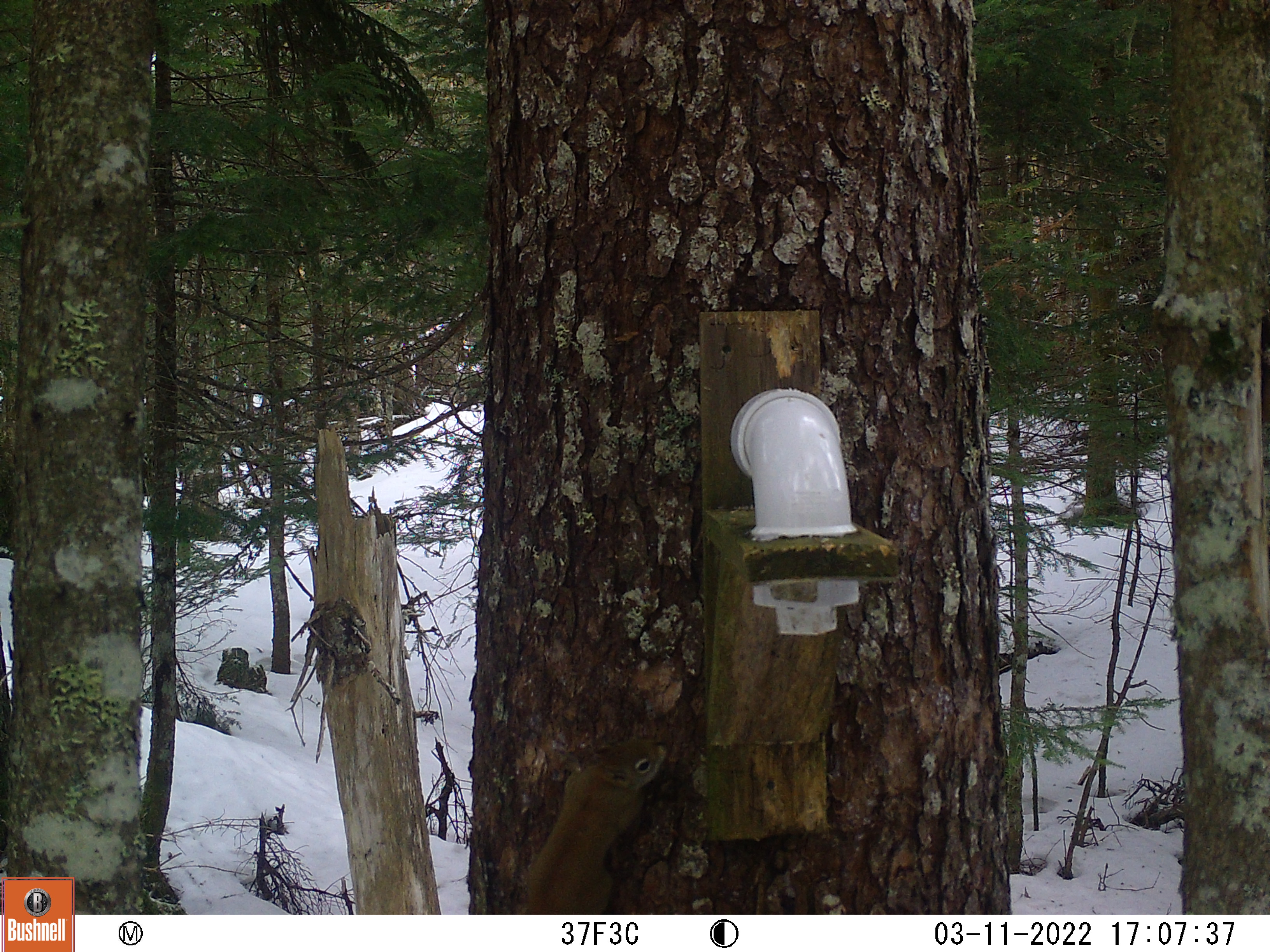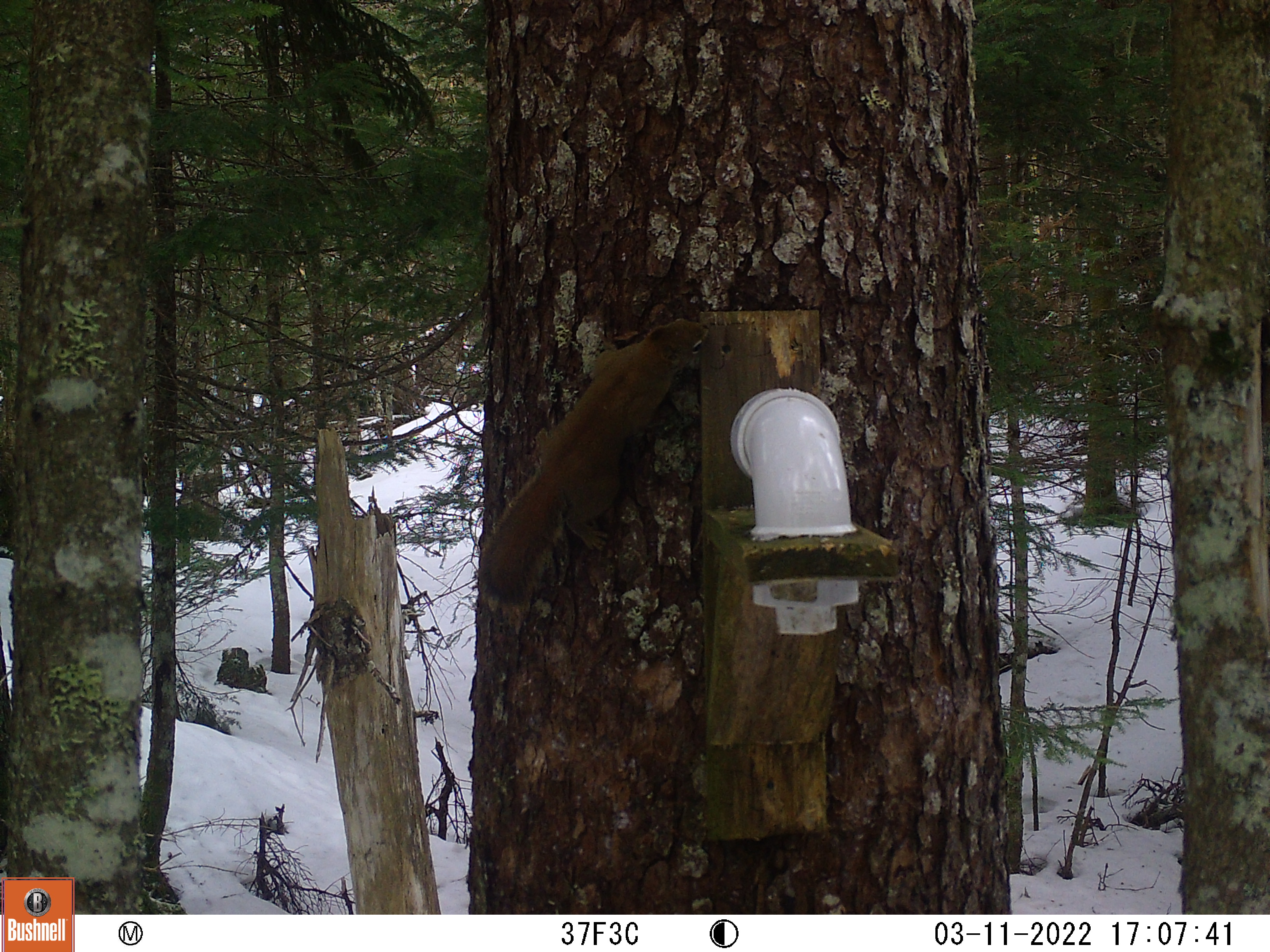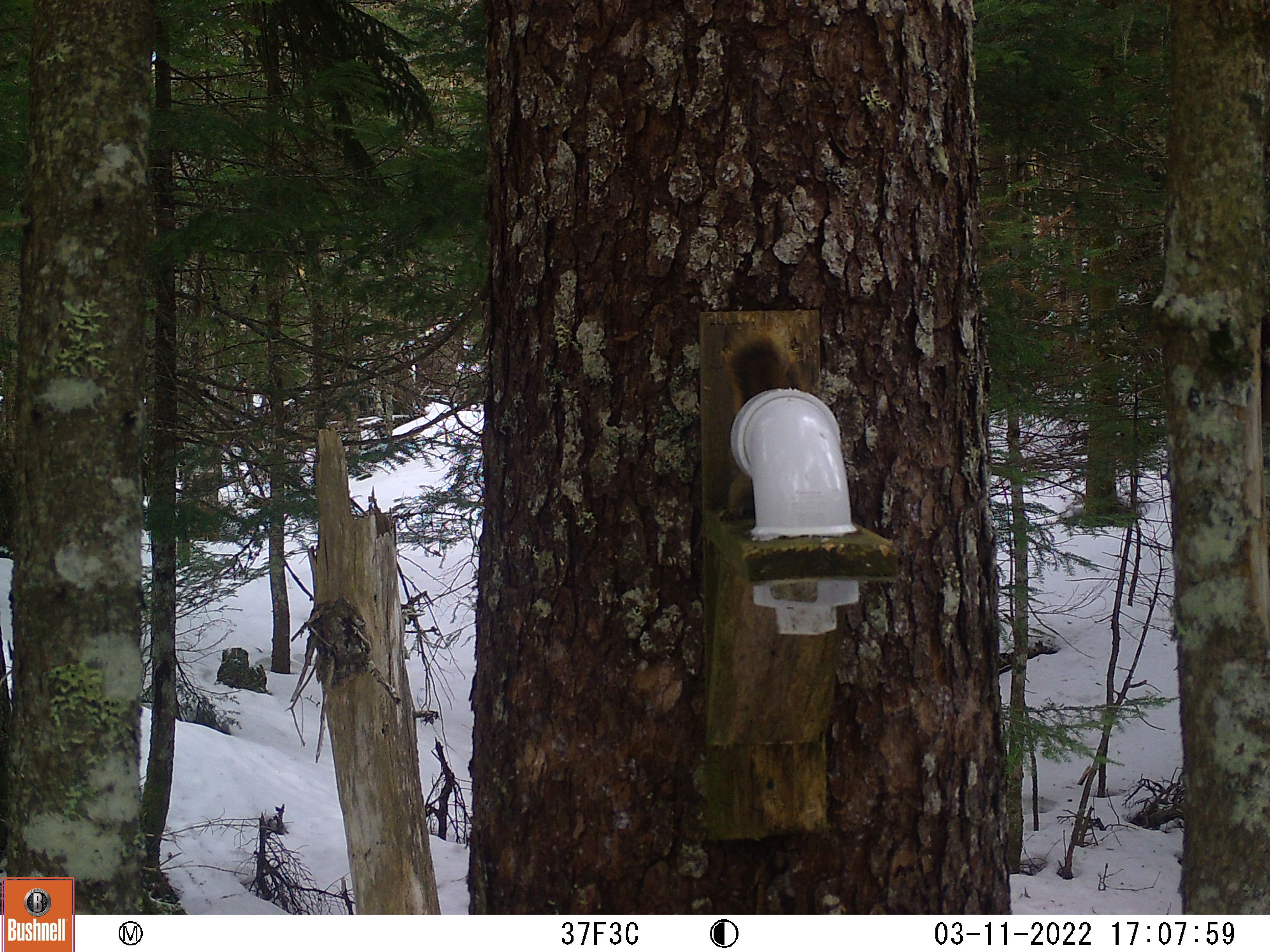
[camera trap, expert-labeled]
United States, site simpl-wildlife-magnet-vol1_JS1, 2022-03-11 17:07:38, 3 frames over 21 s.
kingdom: Animalia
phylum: Chordata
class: Mammalia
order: Rodentia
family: Sciuridae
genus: Tamiasciurus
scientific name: Tamiasciurus hudsonicus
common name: red squirrel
Red squirrel (Tamiasciurus hudsonicus).